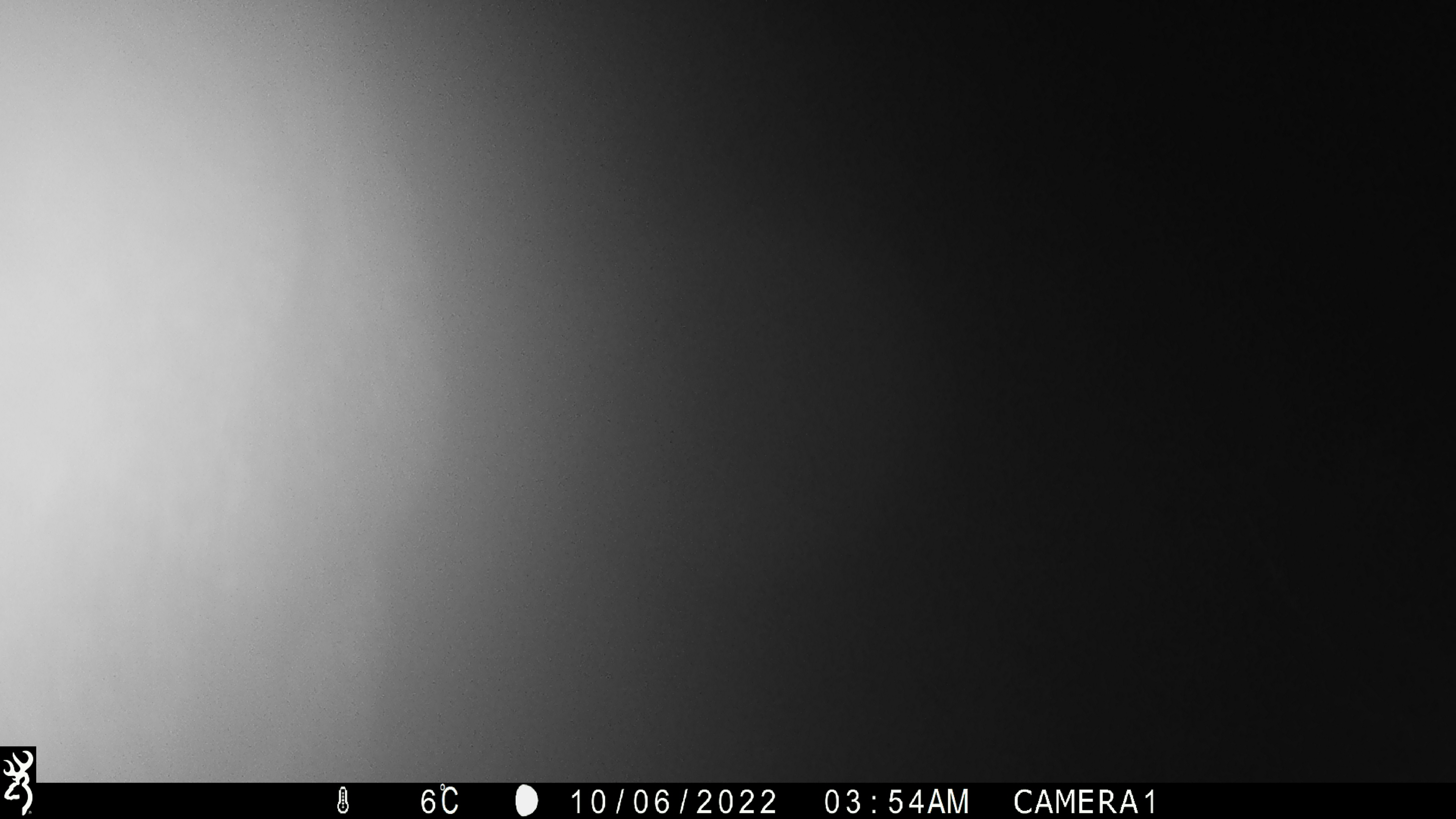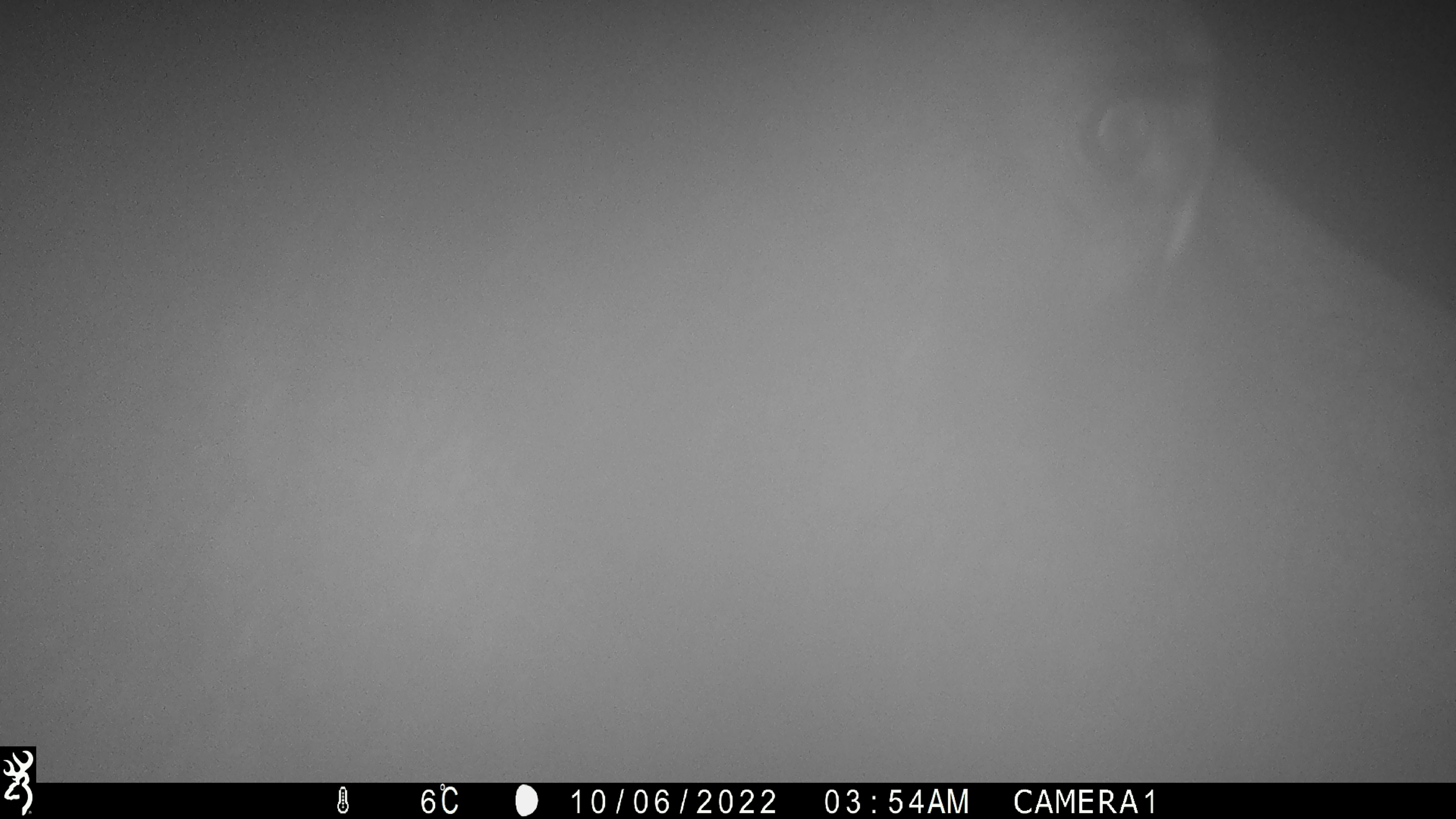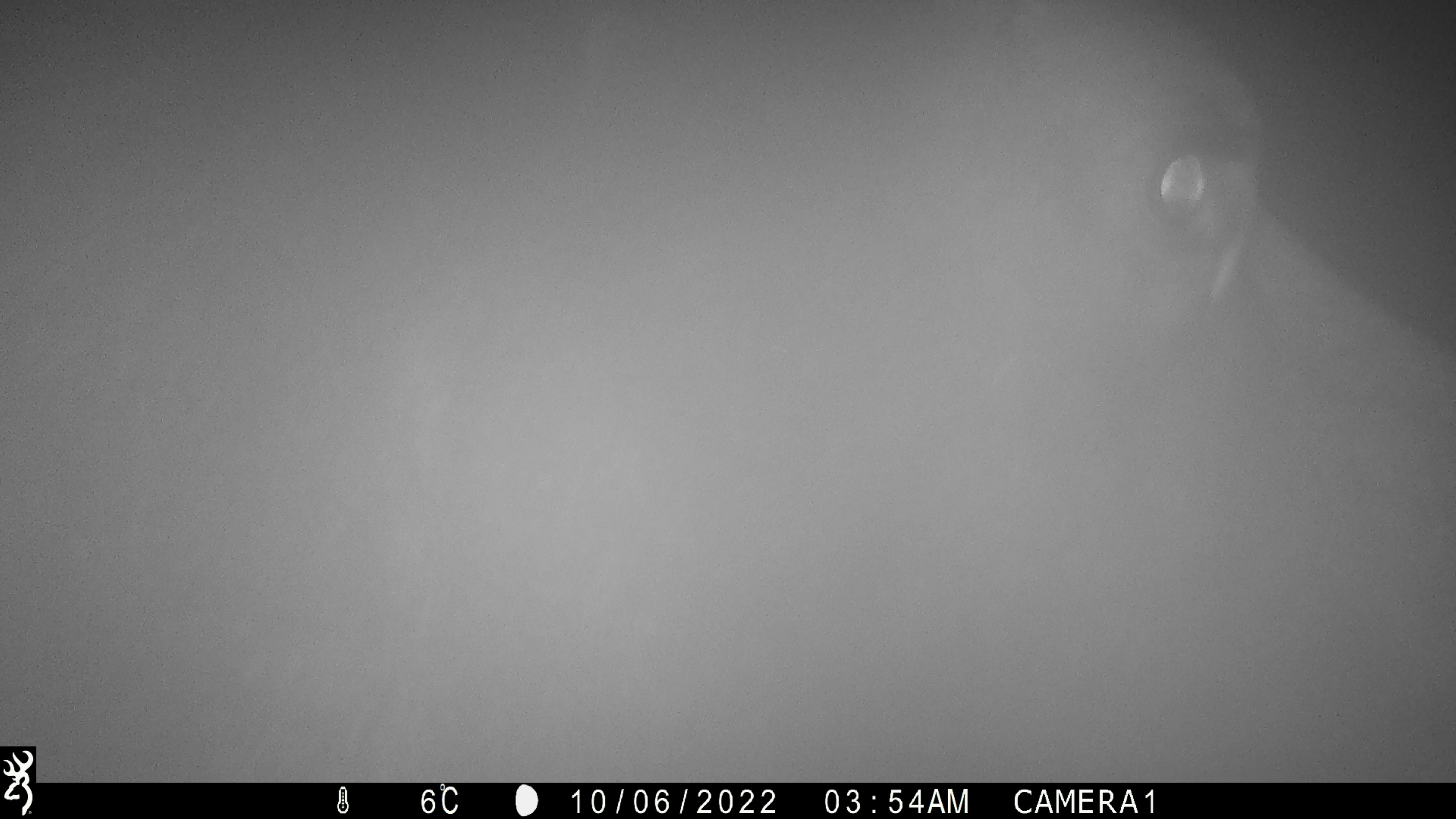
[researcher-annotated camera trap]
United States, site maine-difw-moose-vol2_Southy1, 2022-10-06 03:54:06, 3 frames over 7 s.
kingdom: Animalia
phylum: Chordata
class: Mammalia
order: Artiodactyla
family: Cervidae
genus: Alces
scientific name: Alces alces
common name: moose